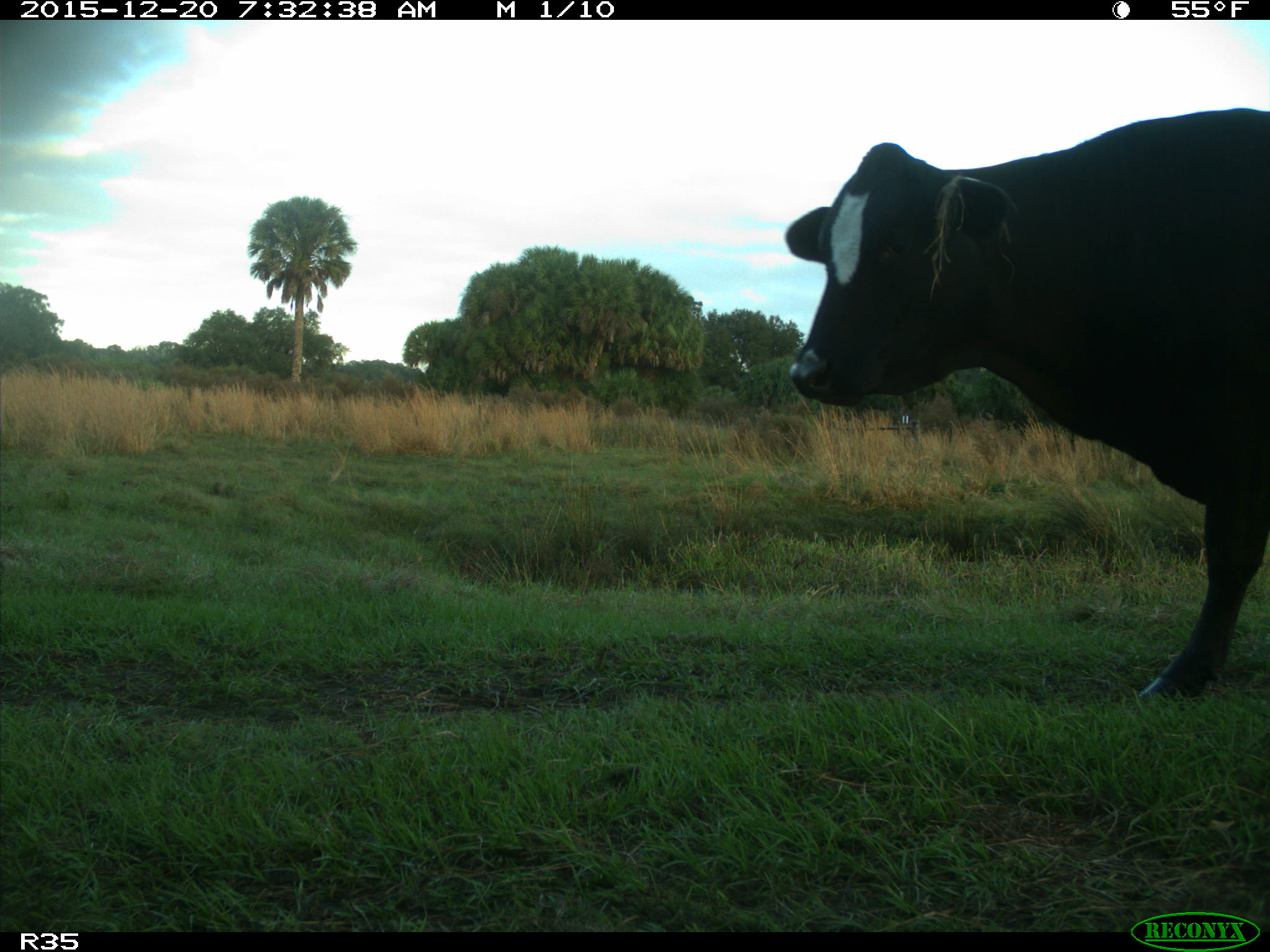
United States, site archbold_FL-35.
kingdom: Animalia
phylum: Chordata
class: Mammalia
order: Artiodactyla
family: Bovidae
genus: Bos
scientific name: Bos taurus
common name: domestic cow